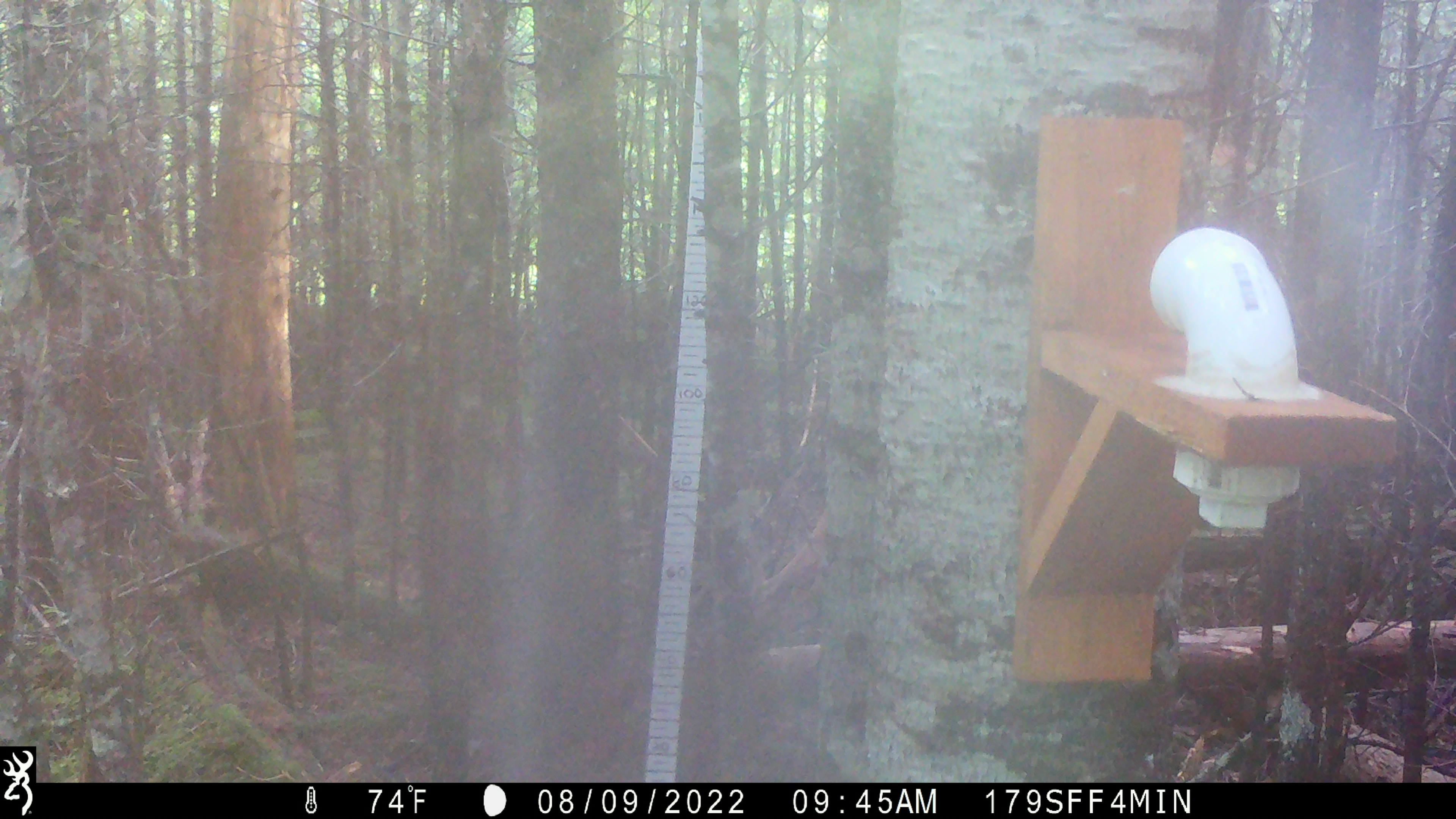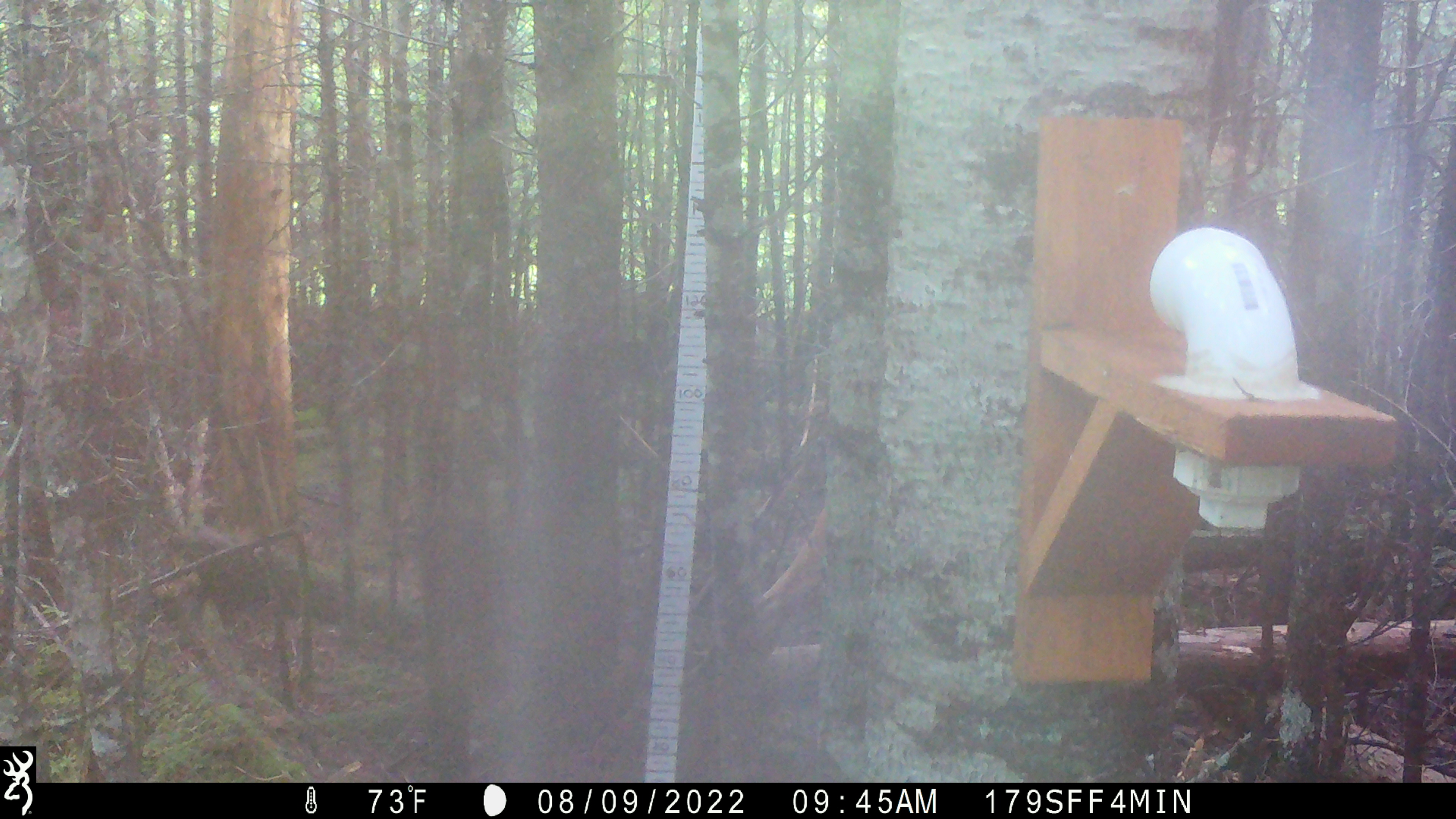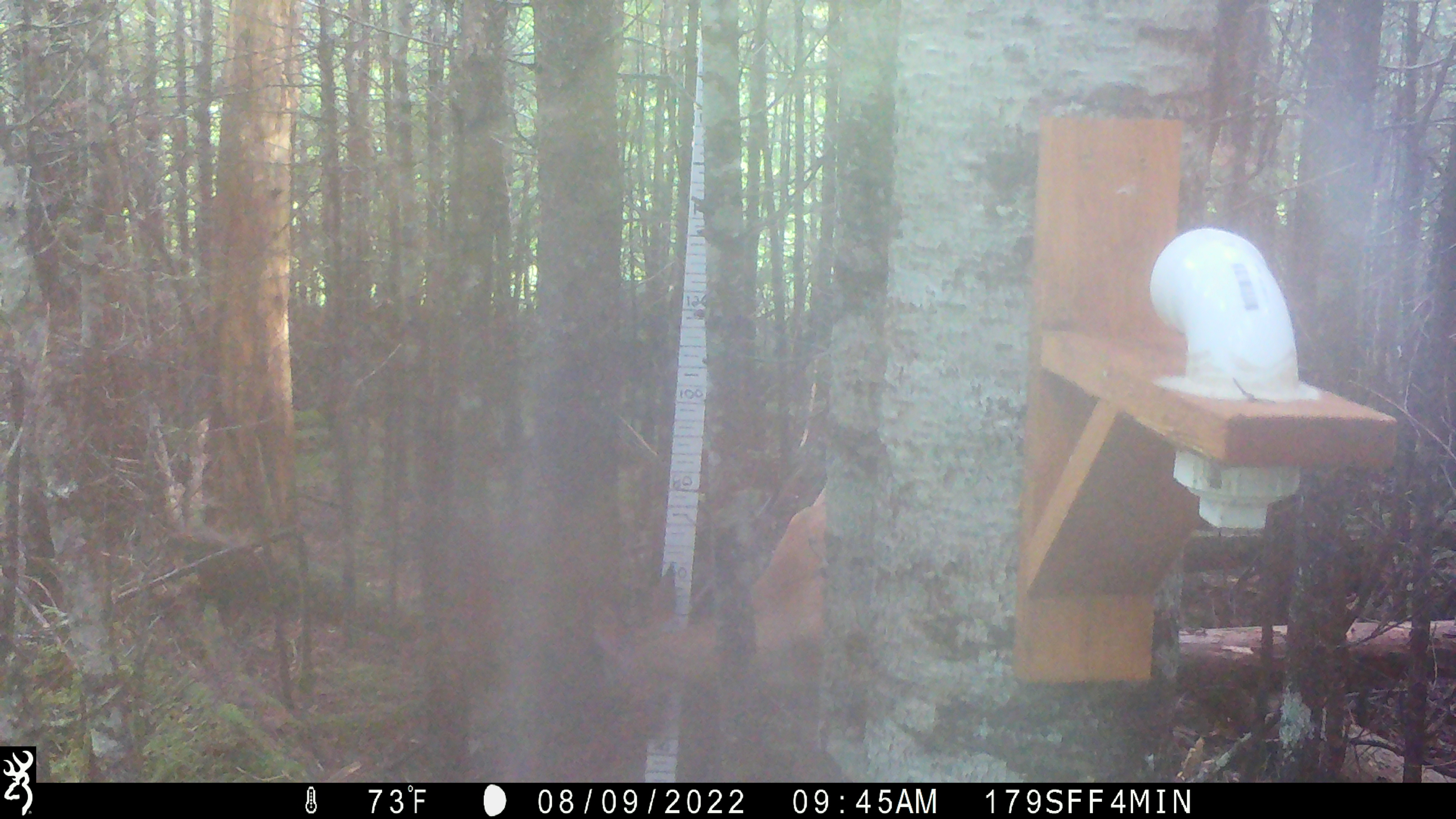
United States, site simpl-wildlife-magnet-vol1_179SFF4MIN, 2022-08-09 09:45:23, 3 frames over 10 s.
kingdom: Animalia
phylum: Chordata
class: Mammalia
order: Artiodactyla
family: Cervidae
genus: Odocoileus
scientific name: Odocoileus virginianus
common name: white-tailed deer